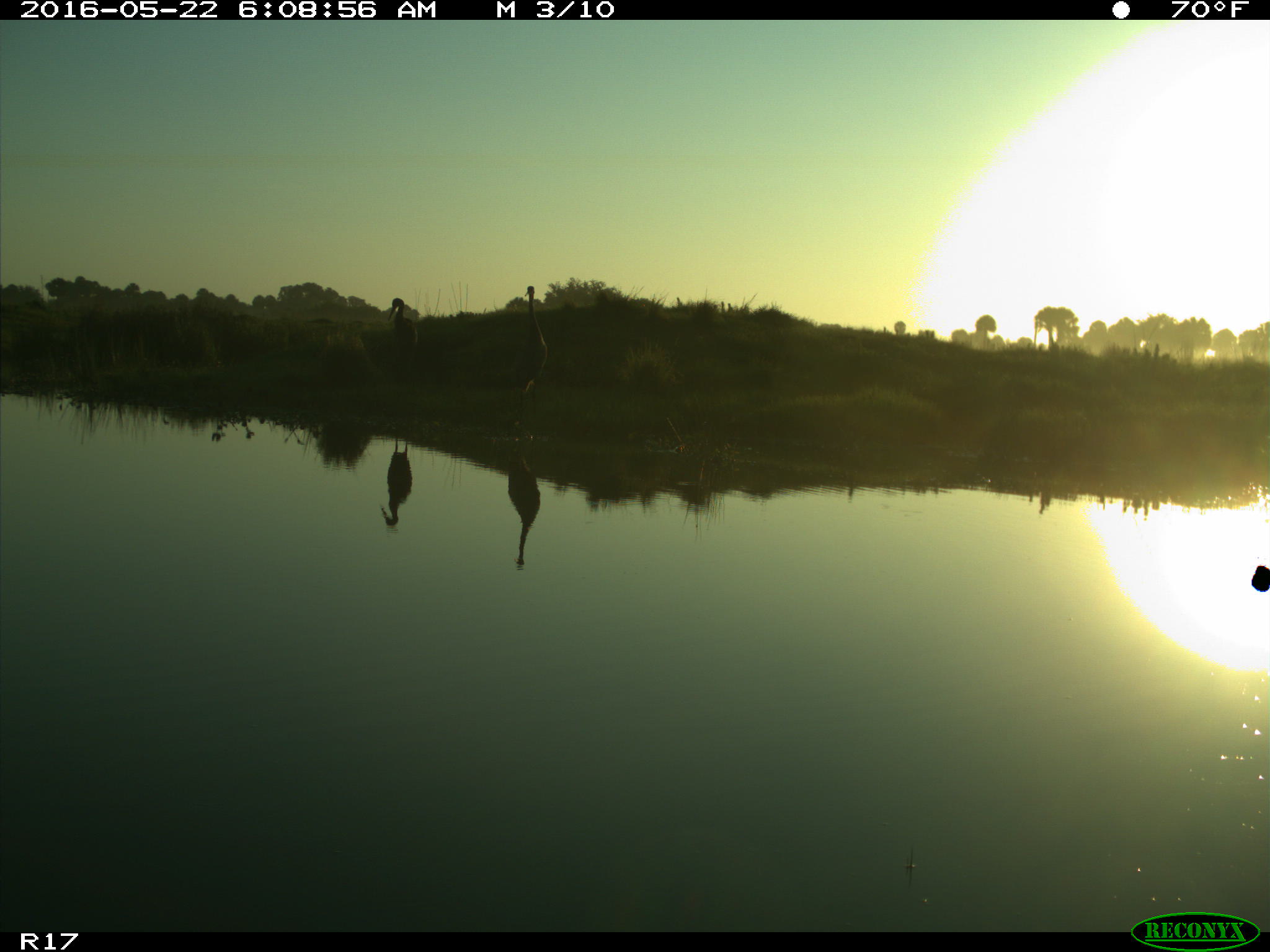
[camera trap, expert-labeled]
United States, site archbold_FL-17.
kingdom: Animalia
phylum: Chordata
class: Mammalia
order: Artiodactyla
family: Bovidae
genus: Bos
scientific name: Bos taurus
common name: domestic cow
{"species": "Bos taurus (domestic cow)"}